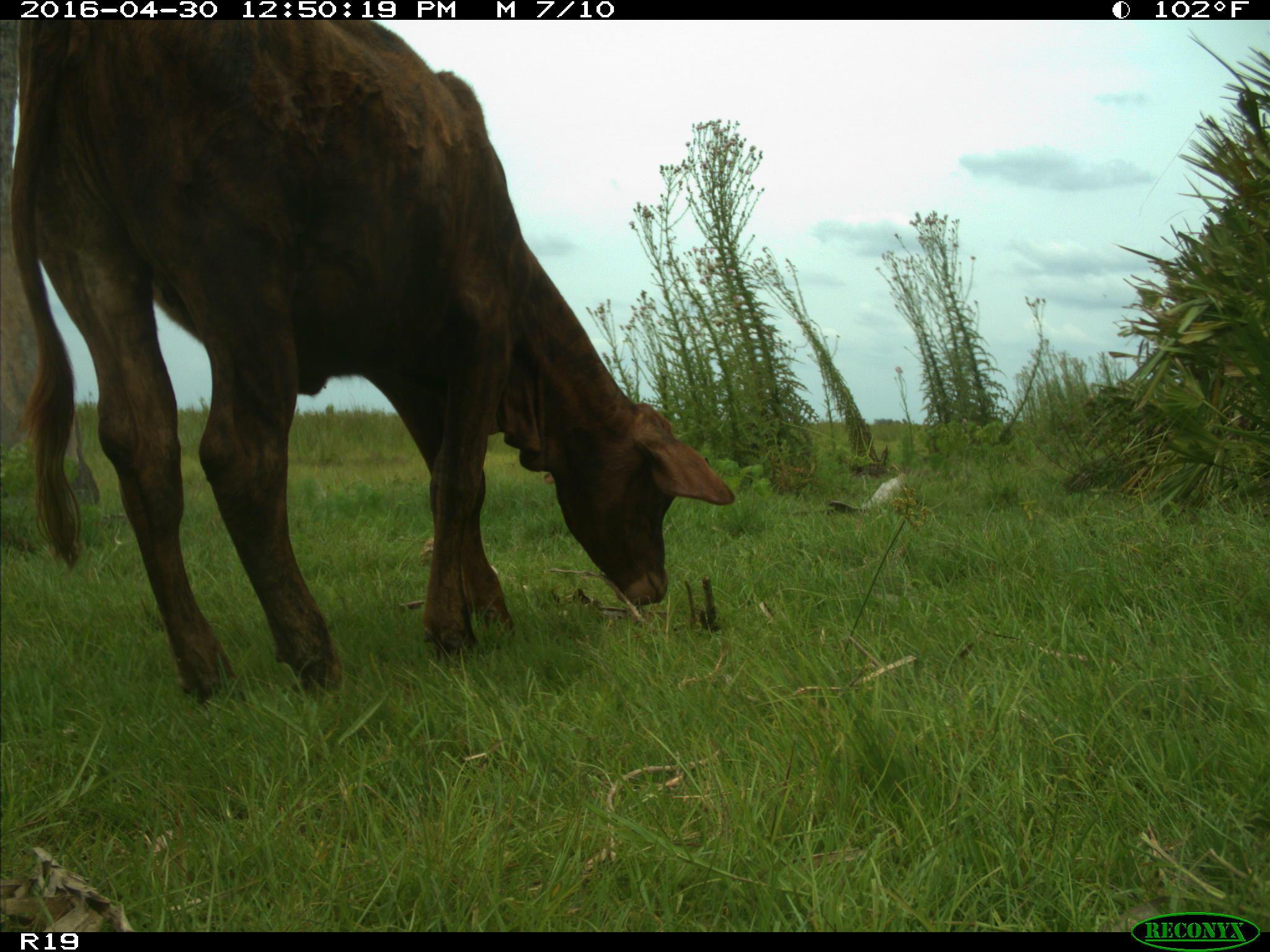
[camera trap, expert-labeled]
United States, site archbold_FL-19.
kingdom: Animalia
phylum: Chordata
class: Mammalia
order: Artiodactyla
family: Bovidae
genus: Bos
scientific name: Bos taurus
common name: domestic cow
Bos taurus (domestic cow).